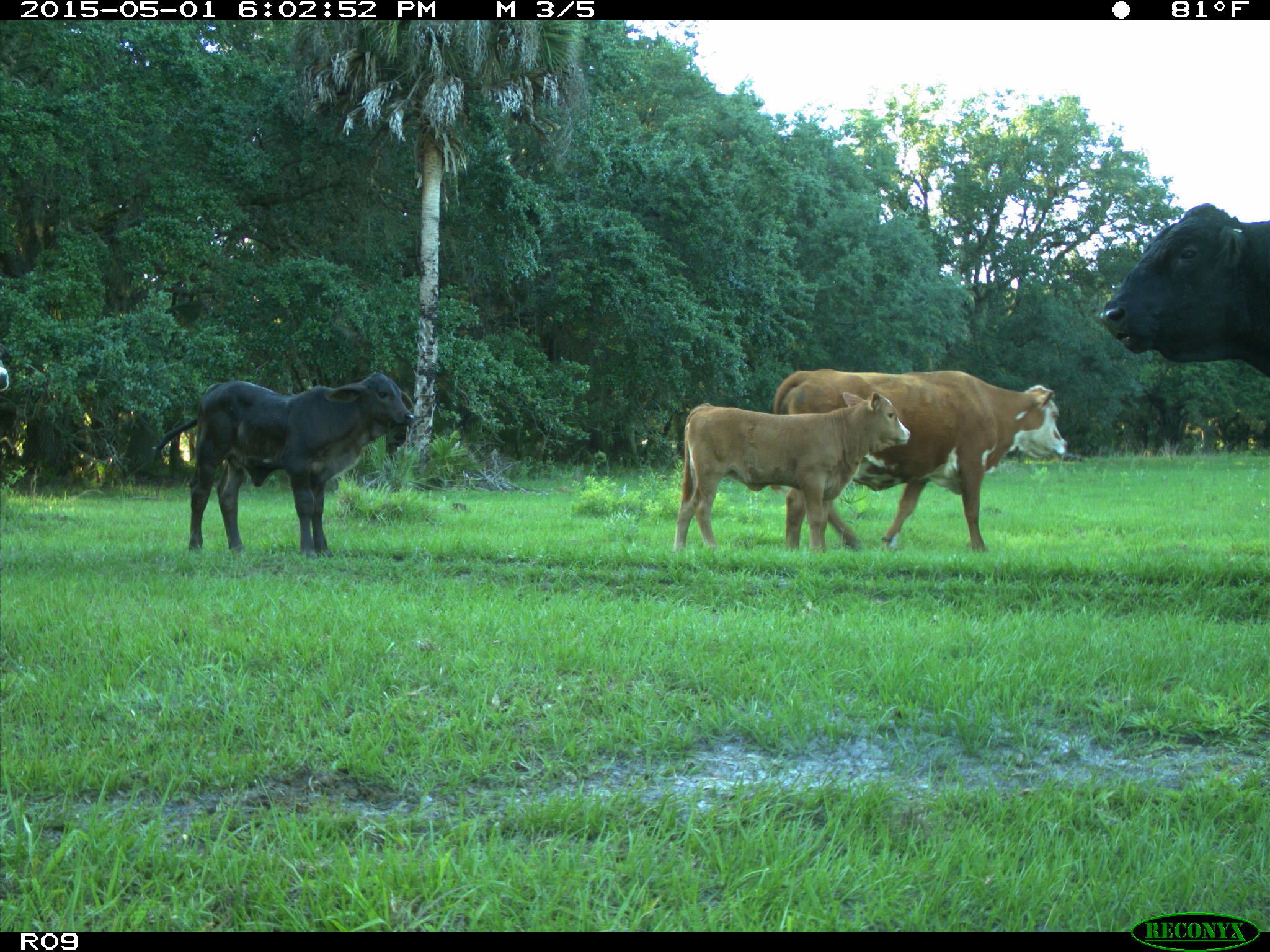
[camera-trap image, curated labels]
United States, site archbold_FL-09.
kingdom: Animalia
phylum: Chordata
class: Mammalia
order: Artiodactyla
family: Bovidae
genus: Bos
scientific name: Bos taurus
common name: domestic cow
Bos taurus (domestic cow).